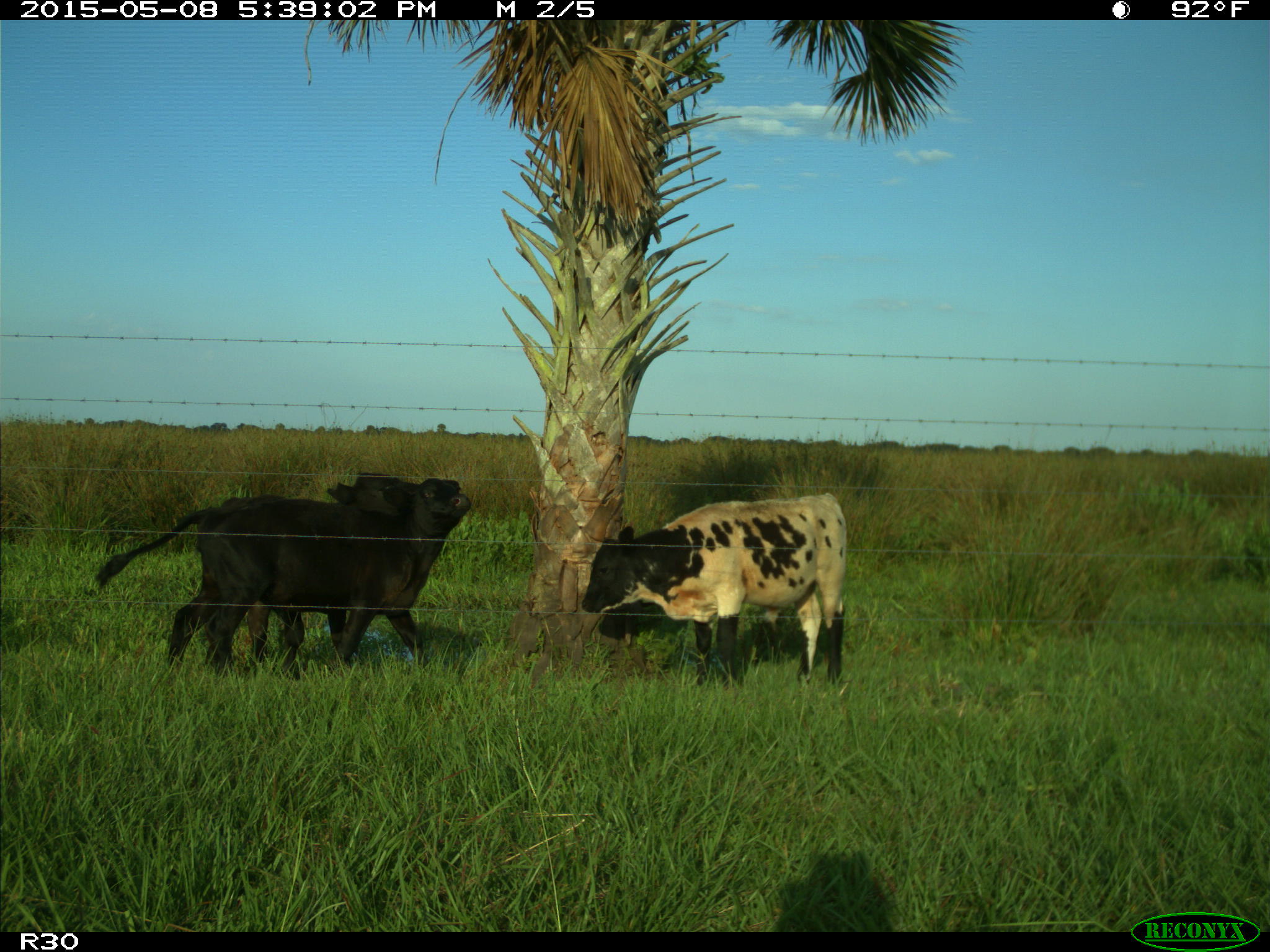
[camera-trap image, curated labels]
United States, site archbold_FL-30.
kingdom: Animalia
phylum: Chordata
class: Mammalia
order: Artiodactyla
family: Bovidae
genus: Bos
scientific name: Bos taurus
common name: domestic cow